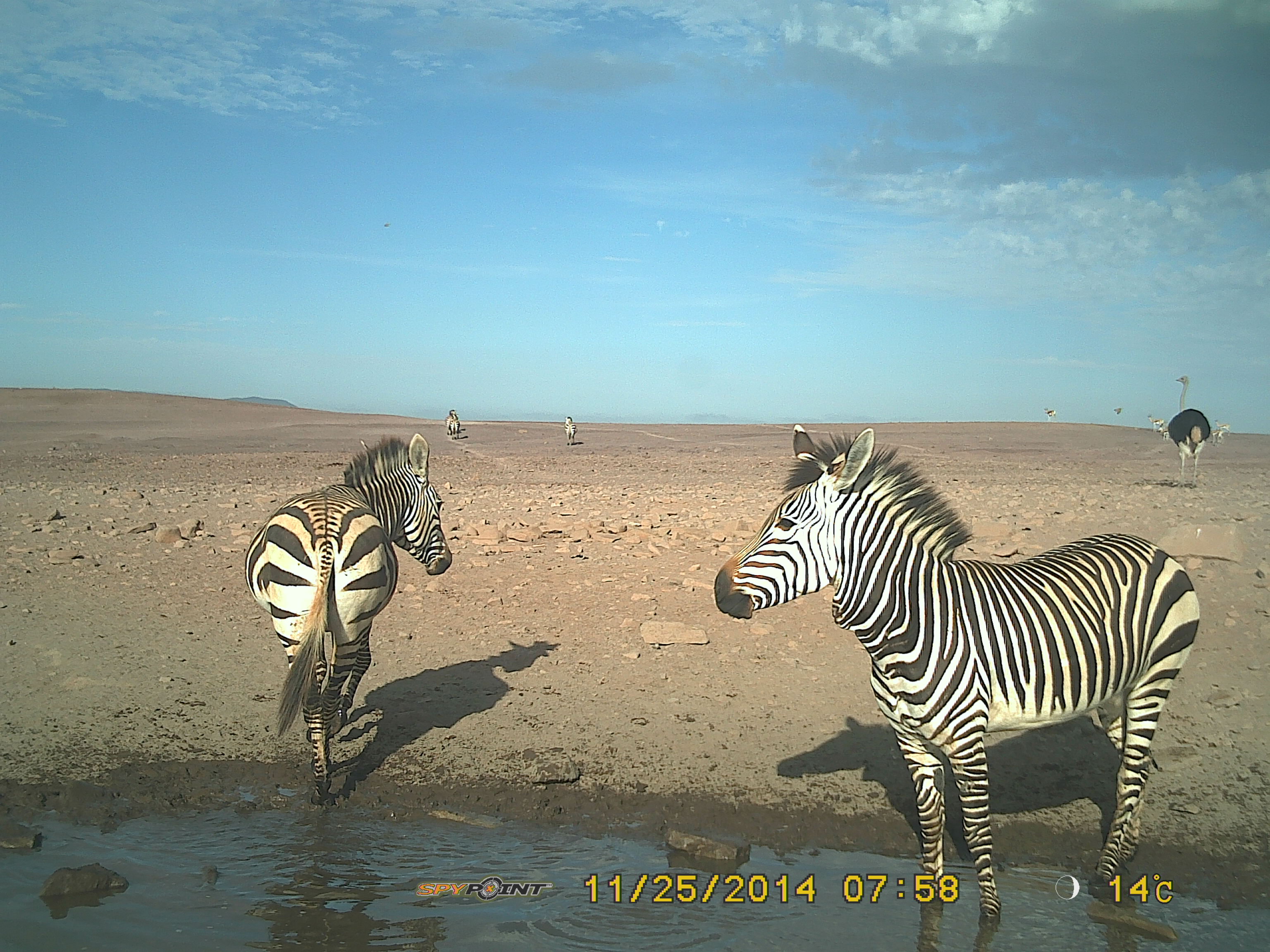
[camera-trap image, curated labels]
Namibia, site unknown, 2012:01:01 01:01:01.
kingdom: Animalia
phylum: Chordata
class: Mammalia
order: Perissodactyla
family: Equidae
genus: Equus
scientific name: Equus zebra hartmannae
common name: hartmann's mountain zebra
Equus zebra hartmannae (hartmann's mountain zebra).